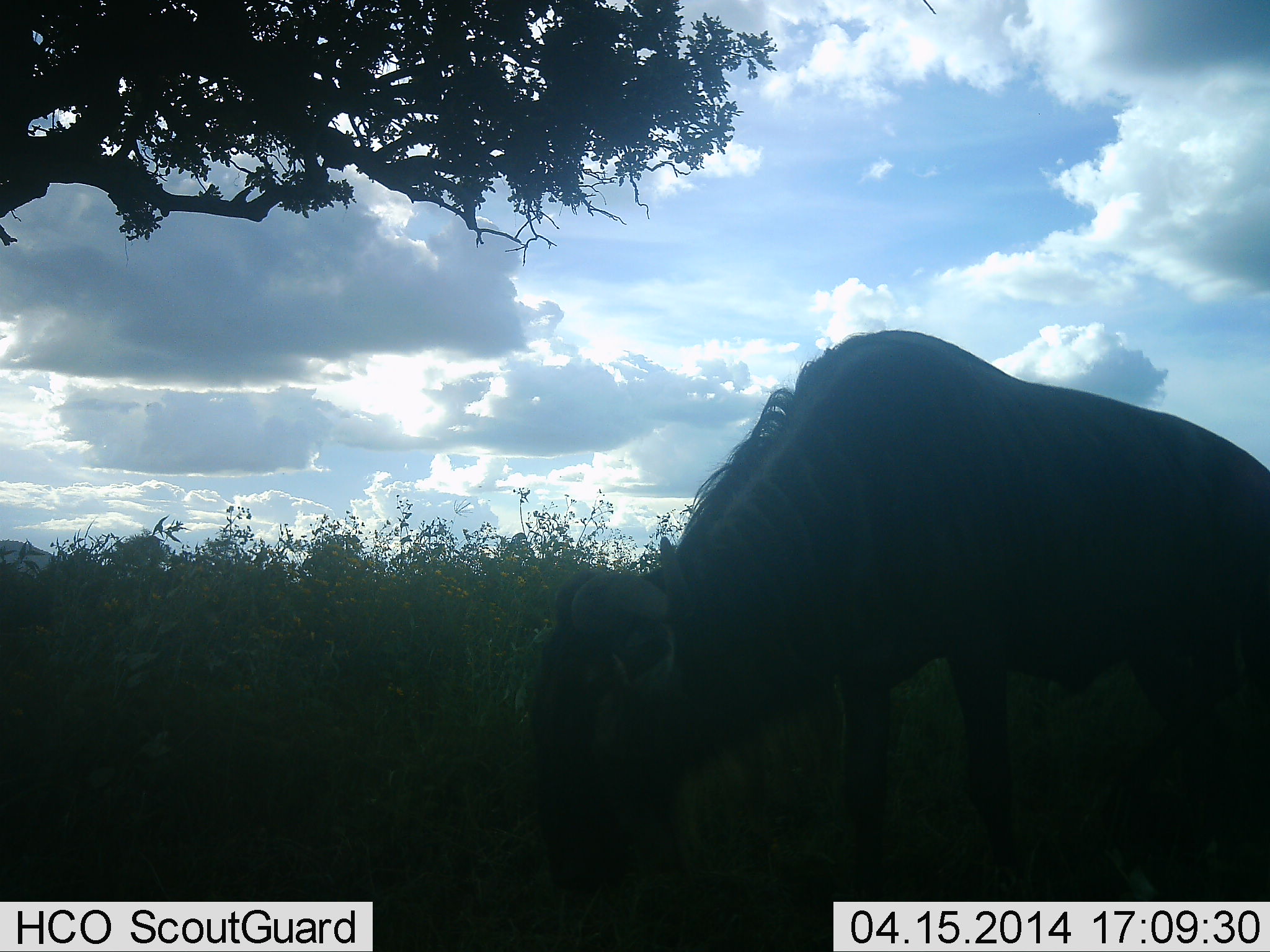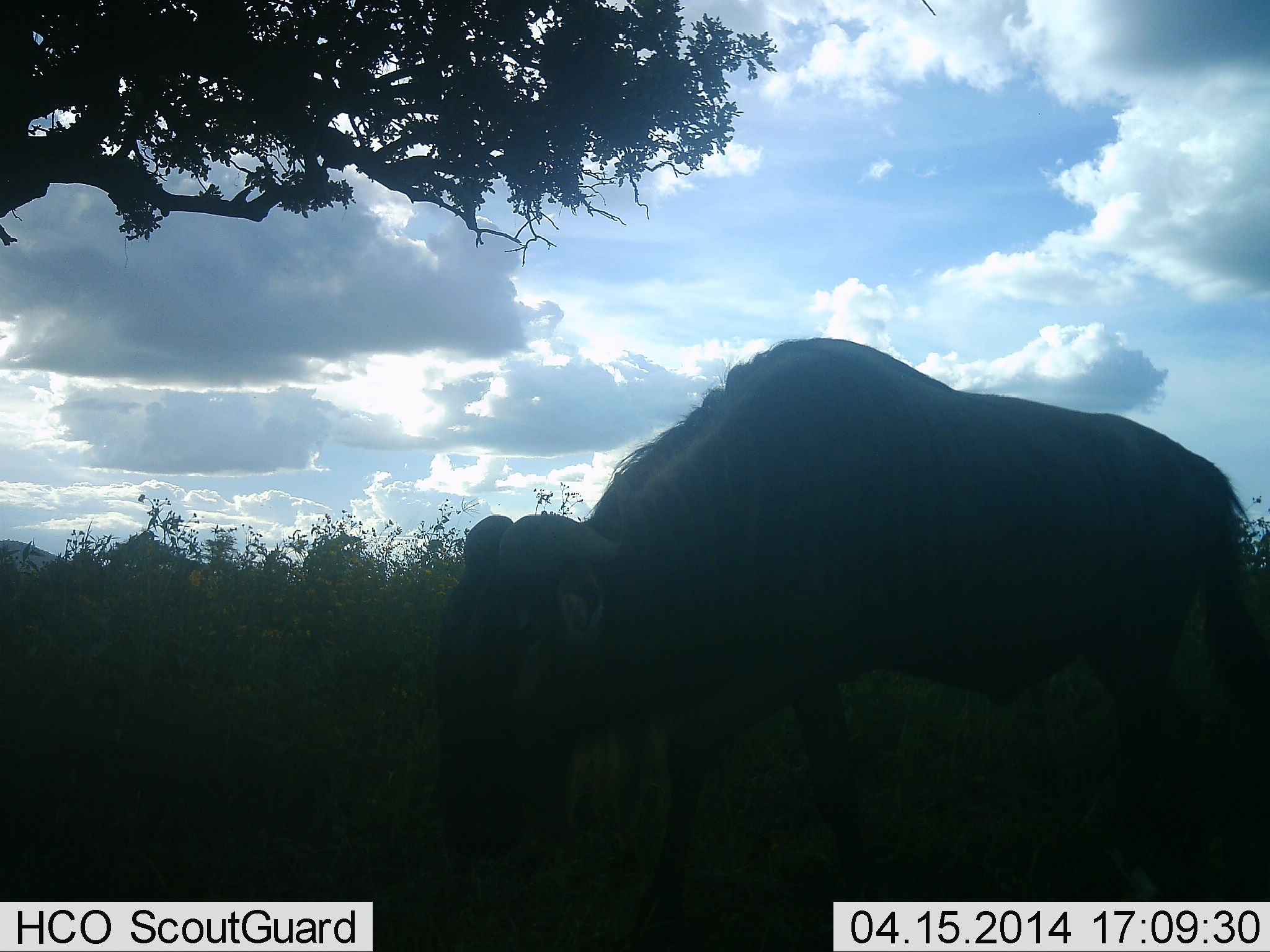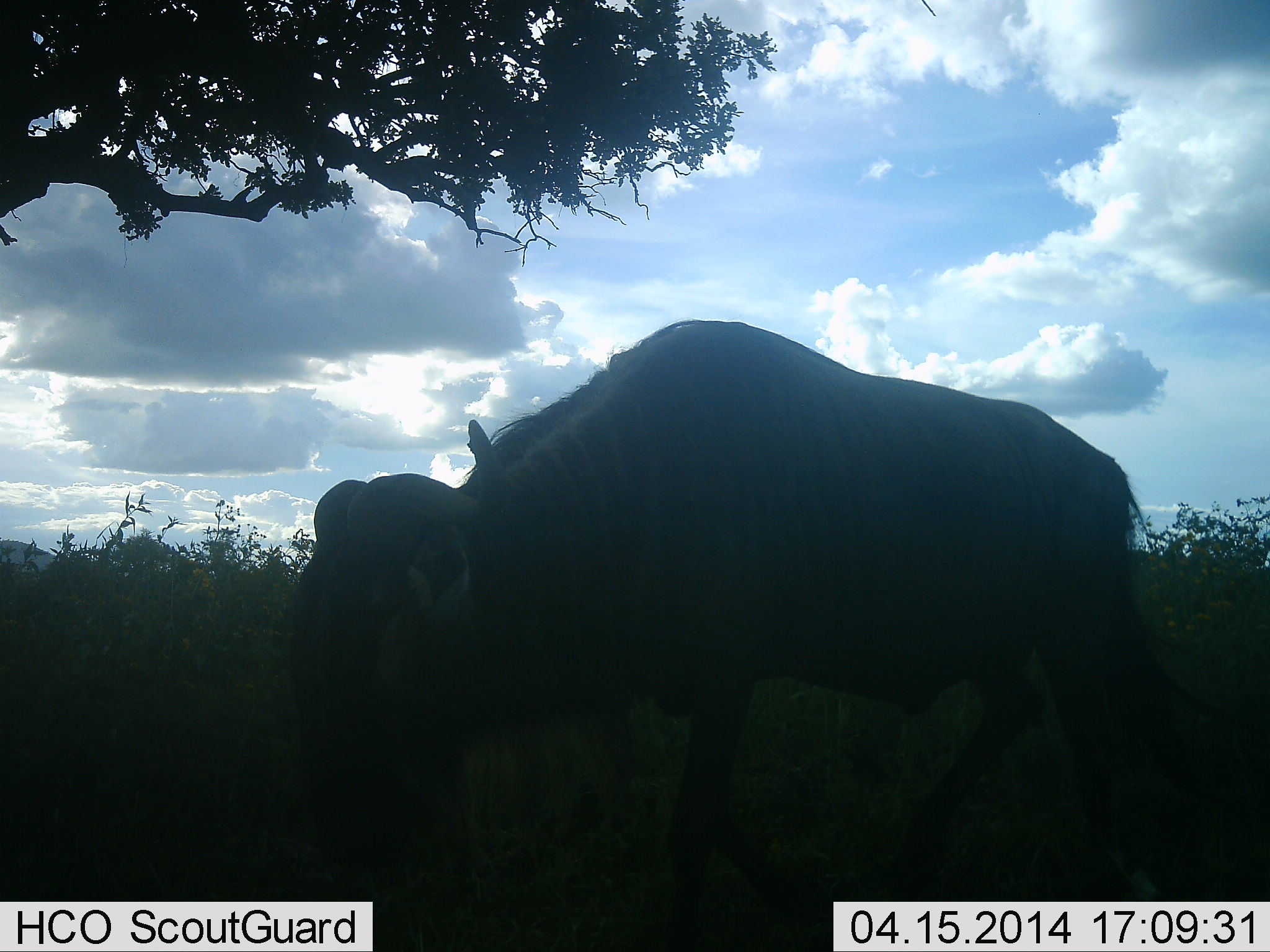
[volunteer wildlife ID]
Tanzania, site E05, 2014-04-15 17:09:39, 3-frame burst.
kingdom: Animalia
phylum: Chordata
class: Mammalia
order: Artiodactyla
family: Bovidae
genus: Connochaetes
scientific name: Connochaetes taurinus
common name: blue wildebeest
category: wildebeest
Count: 1.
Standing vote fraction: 15%.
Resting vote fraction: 0%.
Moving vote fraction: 56%.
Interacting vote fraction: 0%.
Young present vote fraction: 0%.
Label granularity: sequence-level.